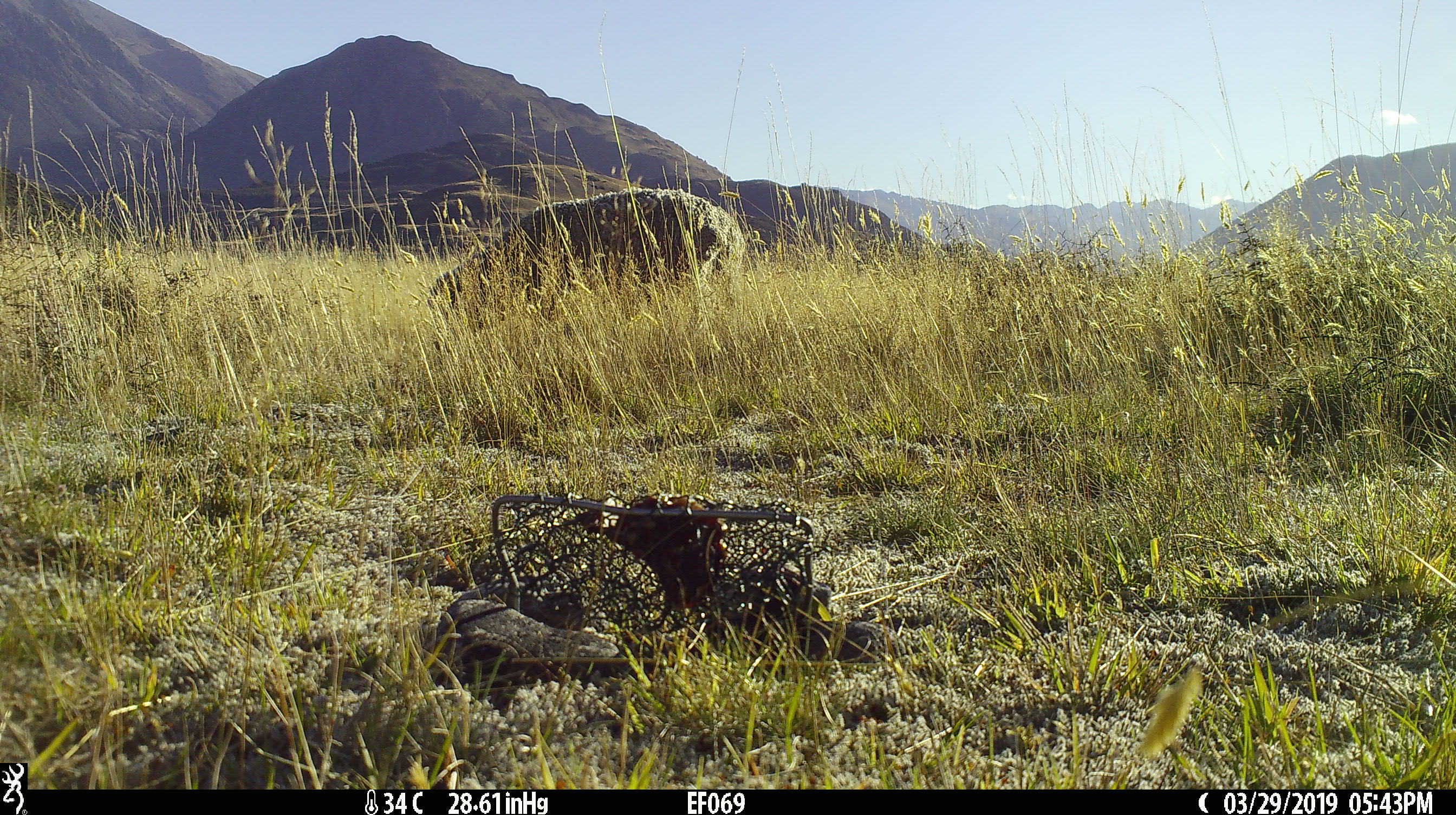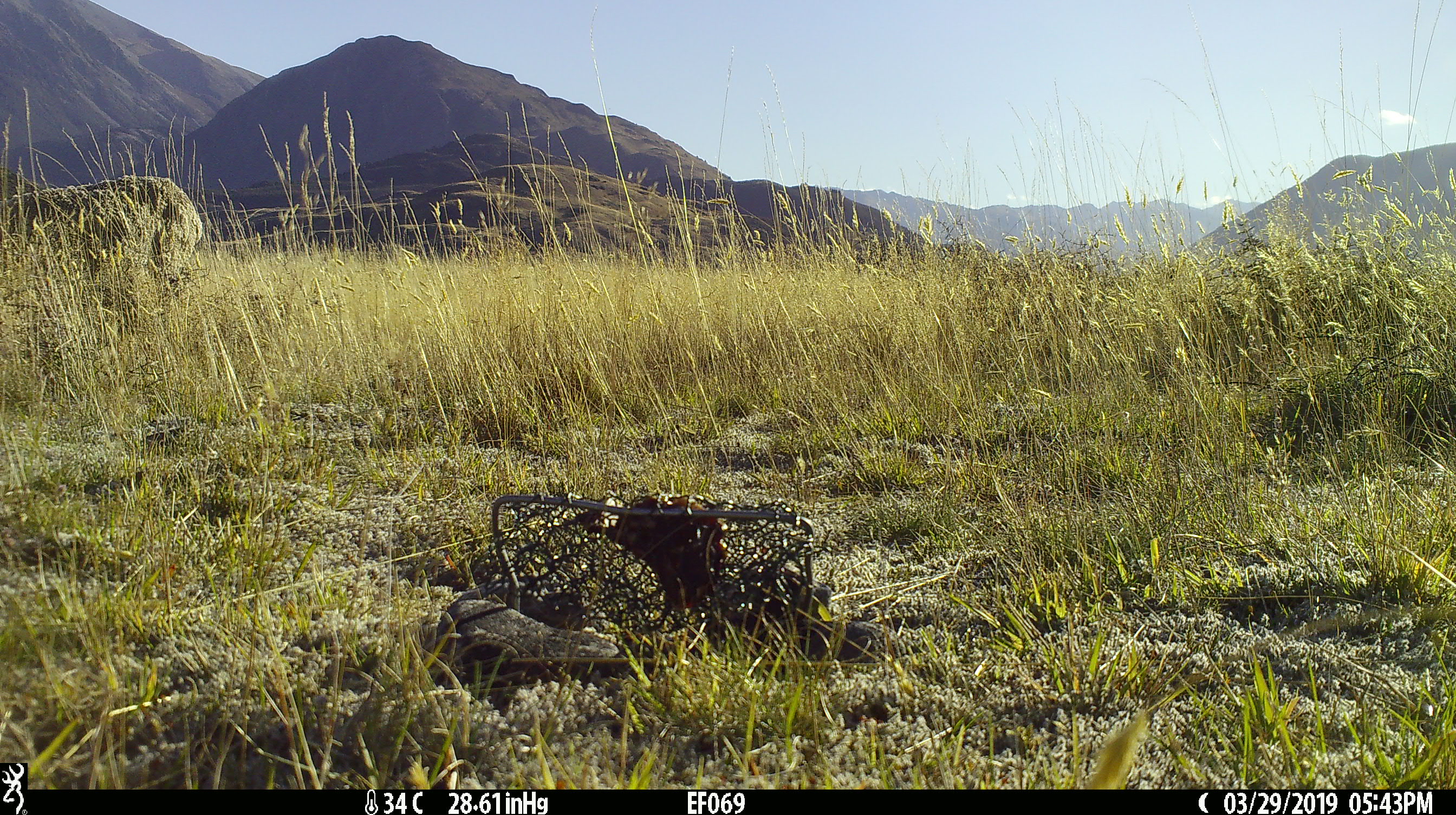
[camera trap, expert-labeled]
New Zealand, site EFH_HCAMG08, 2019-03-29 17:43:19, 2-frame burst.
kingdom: Animalia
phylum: Chordata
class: Mammalia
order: Artiodactyla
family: Bovidae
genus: Ovis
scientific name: Ovis aries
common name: domestic sheep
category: sheep